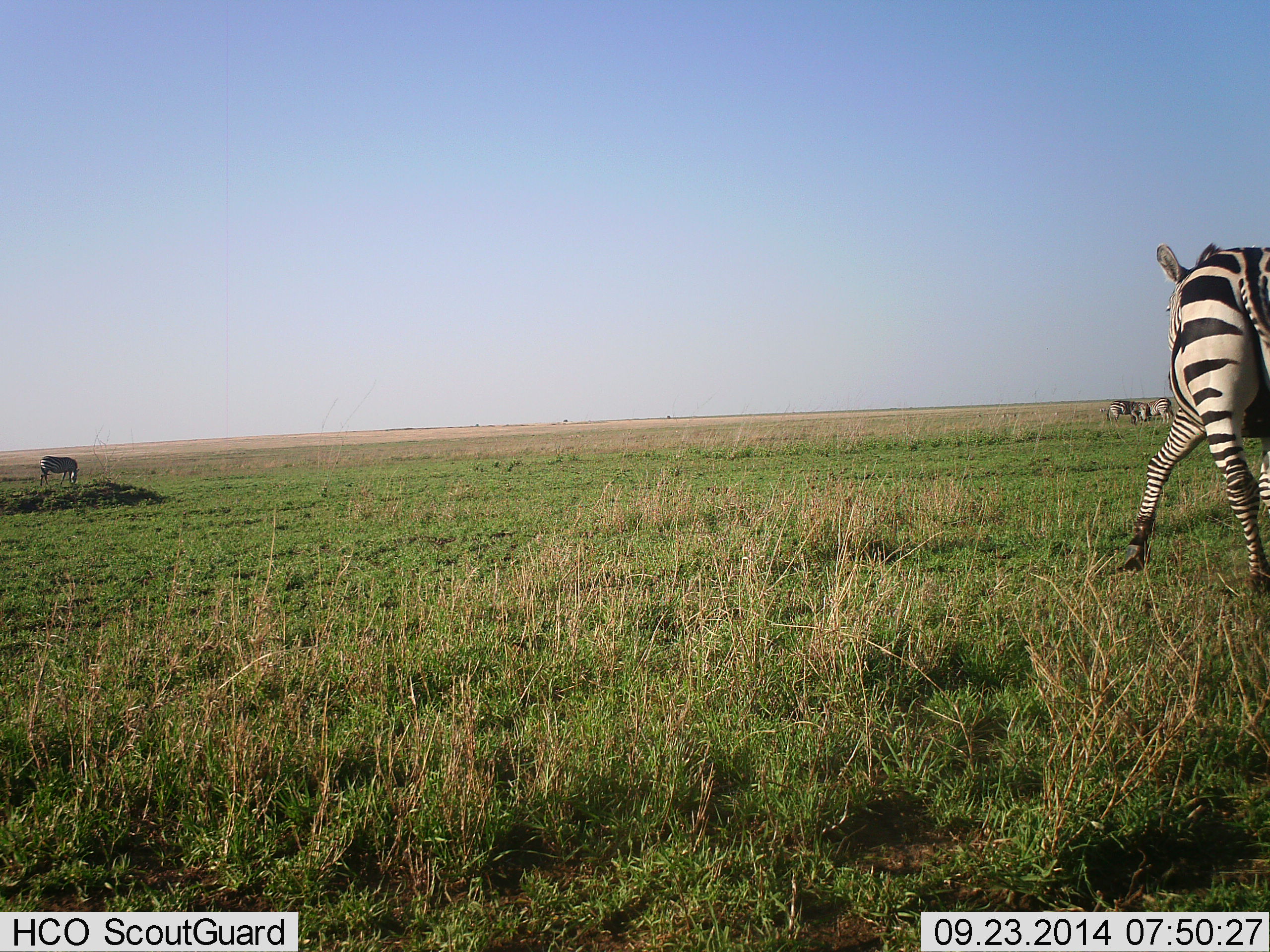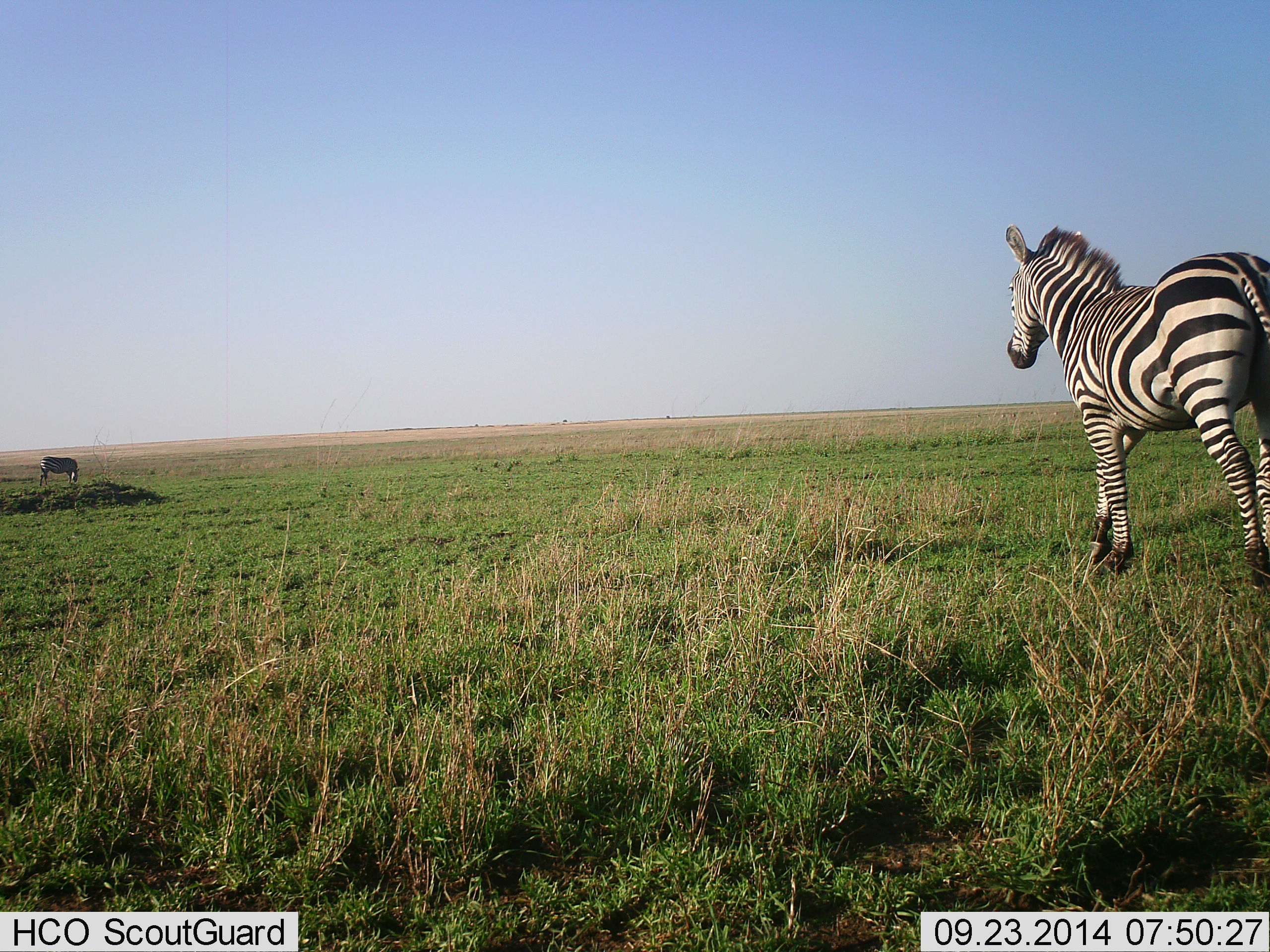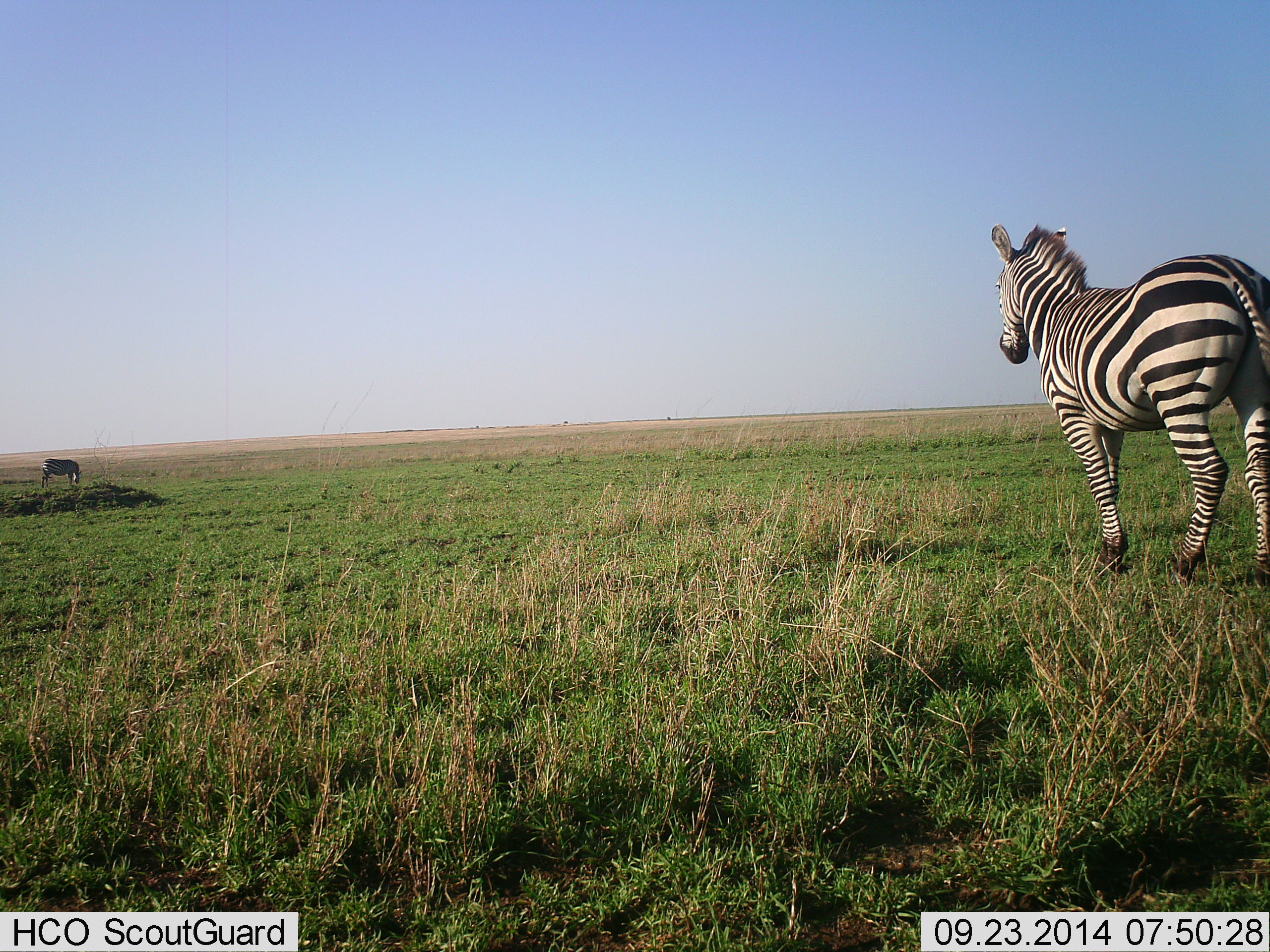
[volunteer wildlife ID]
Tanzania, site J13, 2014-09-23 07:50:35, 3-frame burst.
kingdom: Animalia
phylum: Chordata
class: Mammalia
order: Perissodactyla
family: Equidae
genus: Equus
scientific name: Equus quagga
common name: plains zebra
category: zebra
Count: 2.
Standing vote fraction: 18%.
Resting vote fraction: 0%.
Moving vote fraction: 100%.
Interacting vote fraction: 0%.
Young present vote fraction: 0%.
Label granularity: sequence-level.